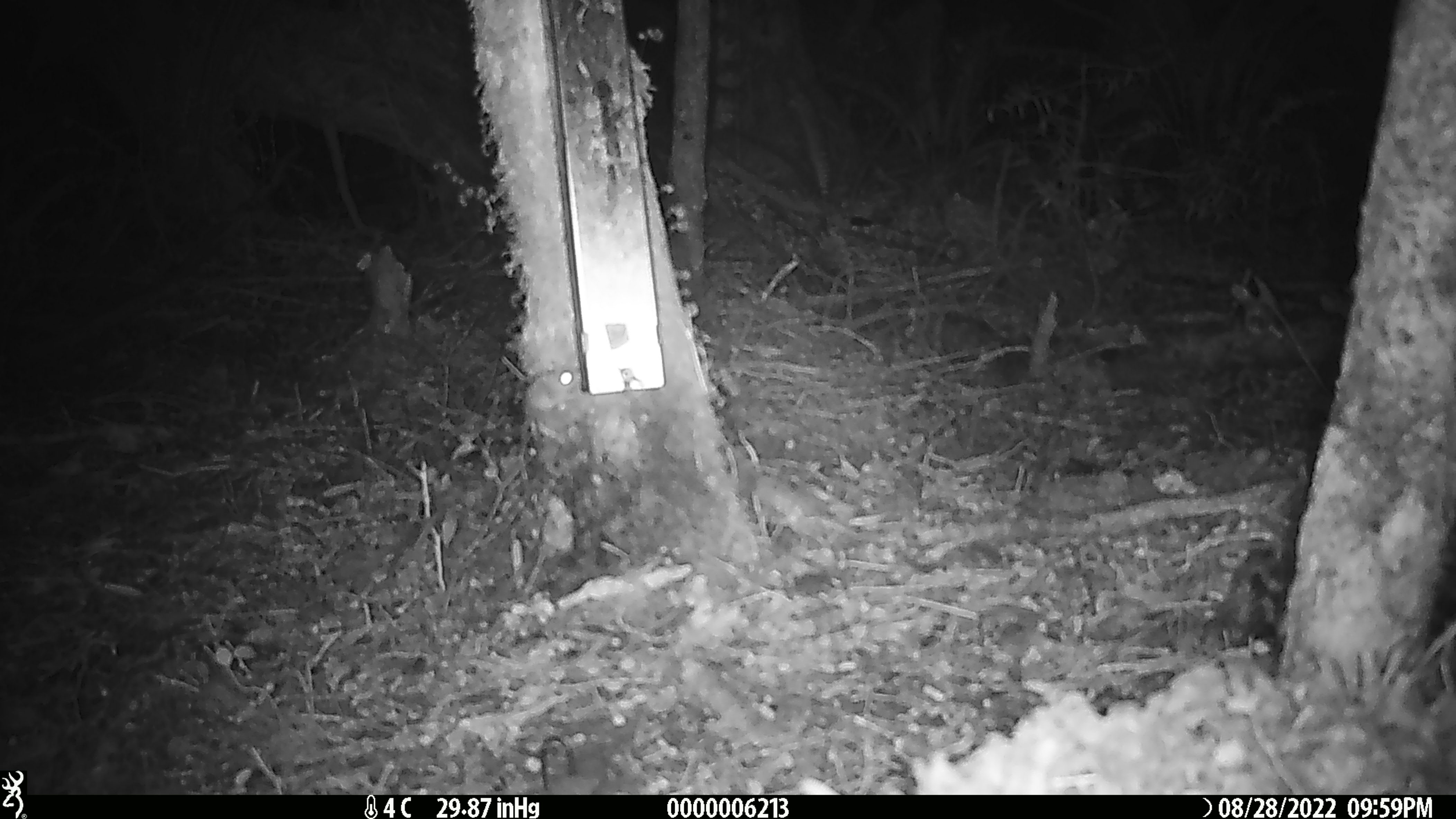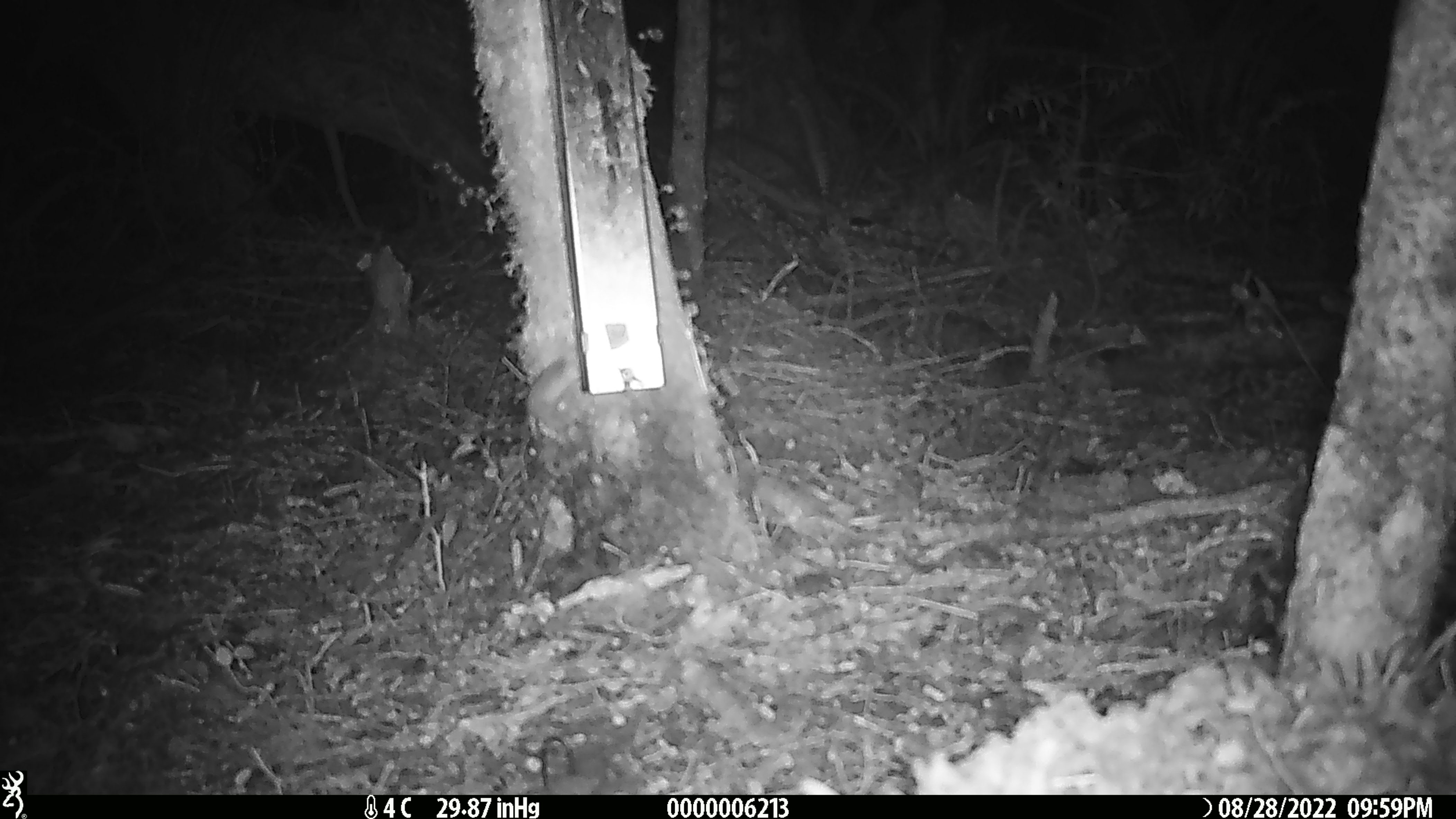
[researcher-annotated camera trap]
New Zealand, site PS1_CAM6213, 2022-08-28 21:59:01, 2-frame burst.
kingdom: Animalia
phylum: Chordata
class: Mammalia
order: Rodentia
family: Muridae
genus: Mus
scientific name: Mus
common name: mouse